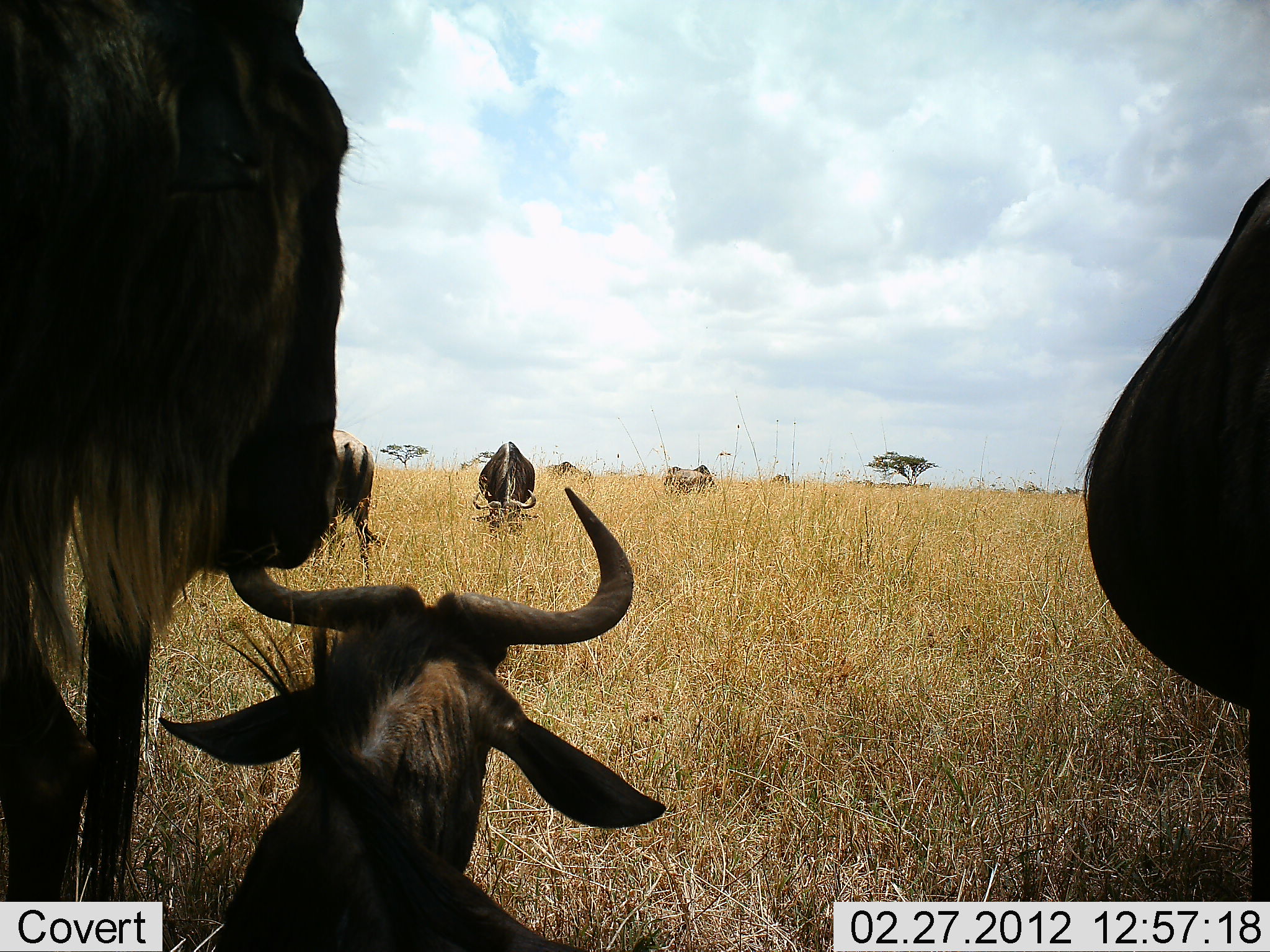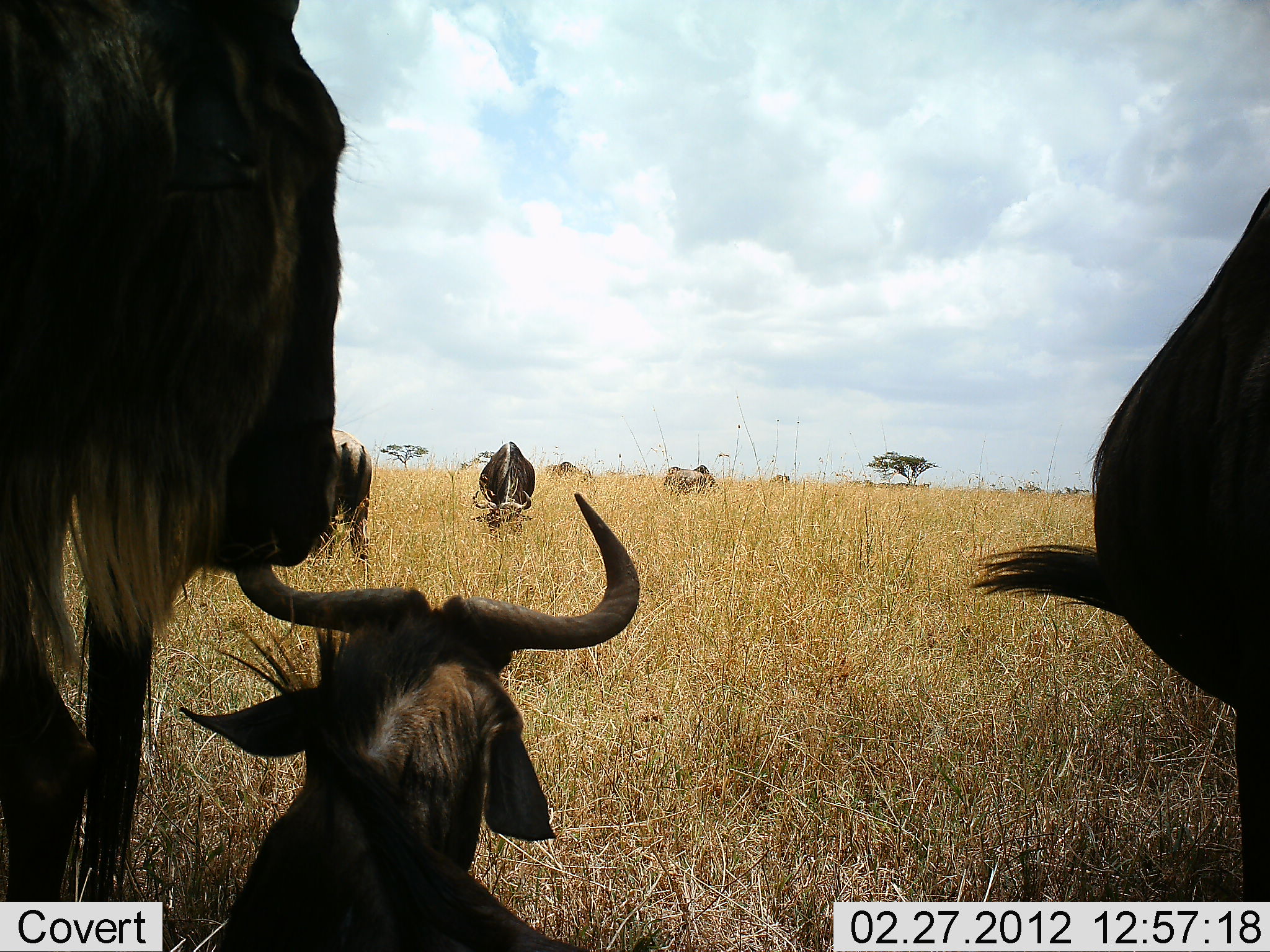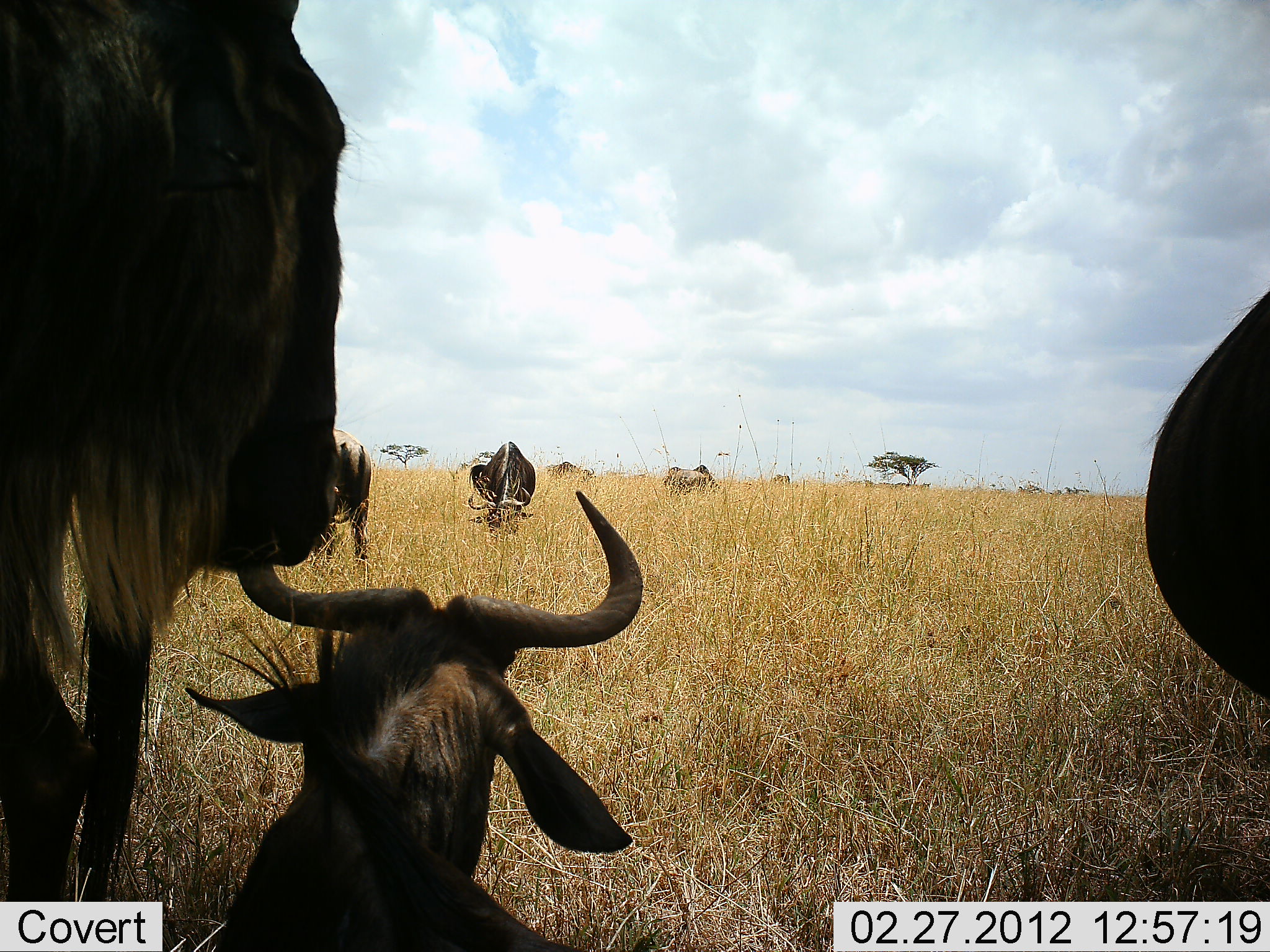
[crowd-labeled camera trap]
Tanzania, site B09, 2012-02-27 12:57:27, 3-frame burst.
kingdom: Animalia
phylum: Chordata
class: Mammalia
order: Artiodactyla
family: Bovidae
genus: Connochaetes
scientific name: Connochaetes taurinus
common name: blue wildebeest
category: wildebeest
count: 6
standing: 76%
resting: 71%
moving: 0%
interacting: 0%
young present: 19%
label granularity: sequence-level